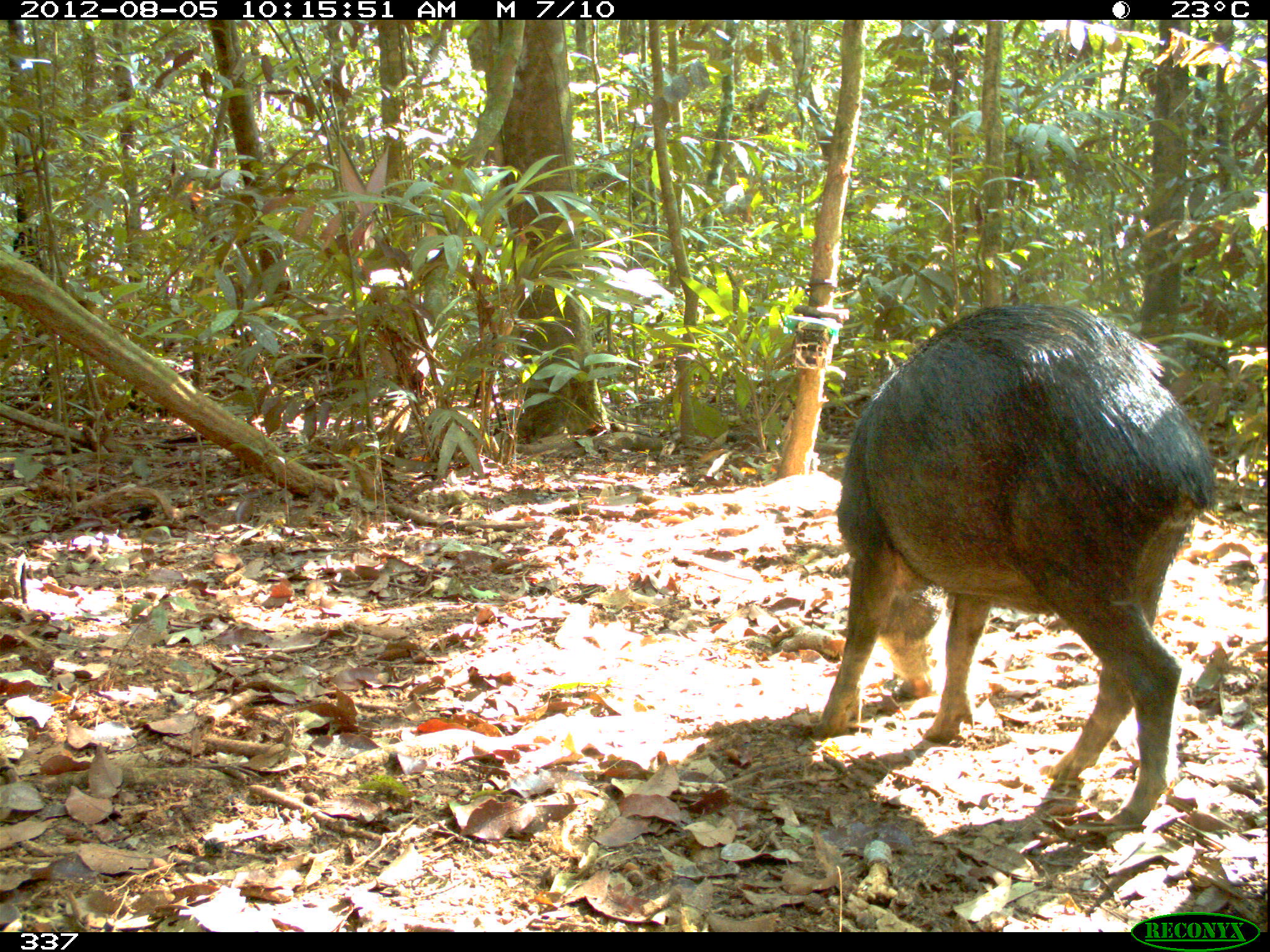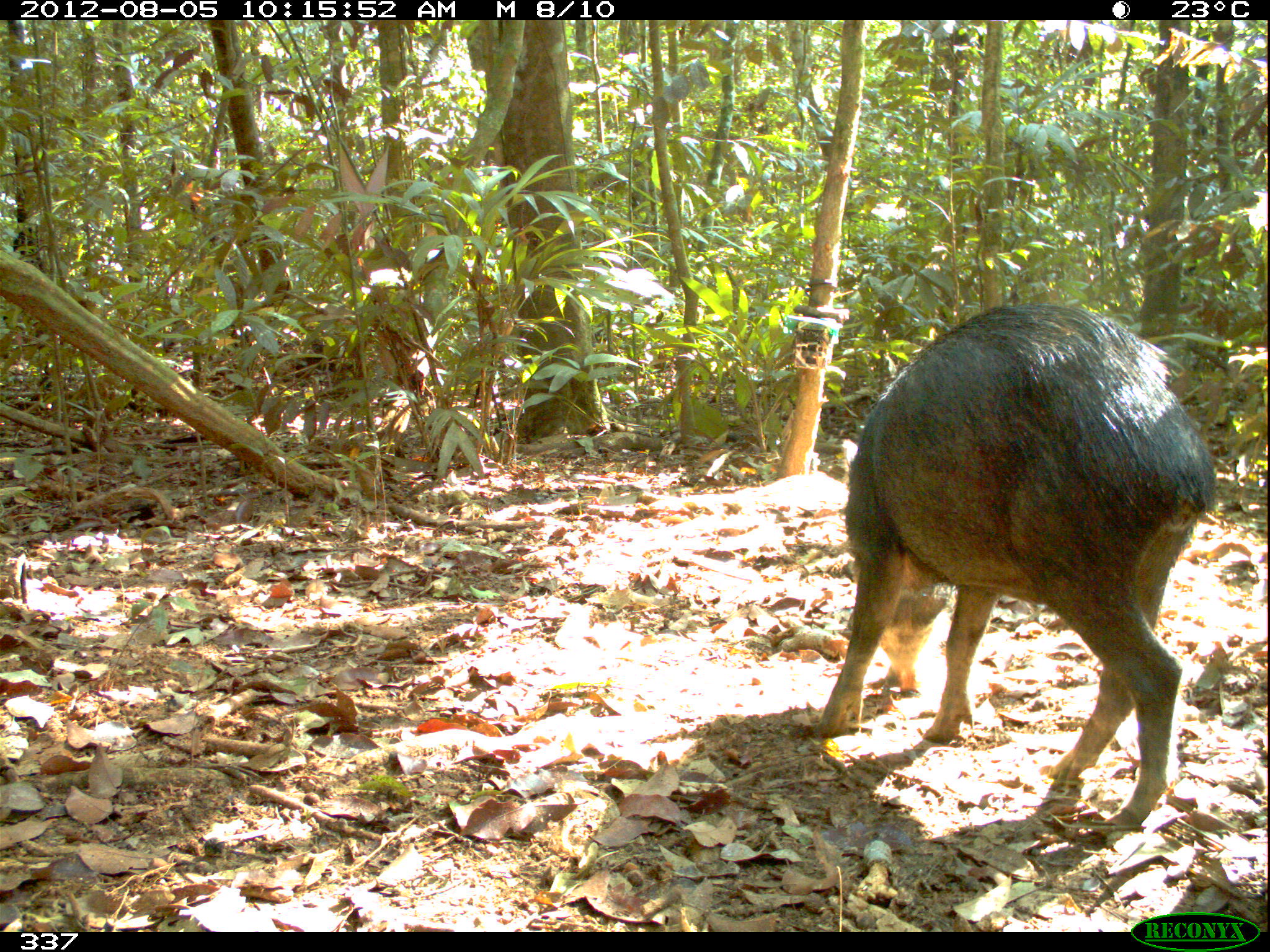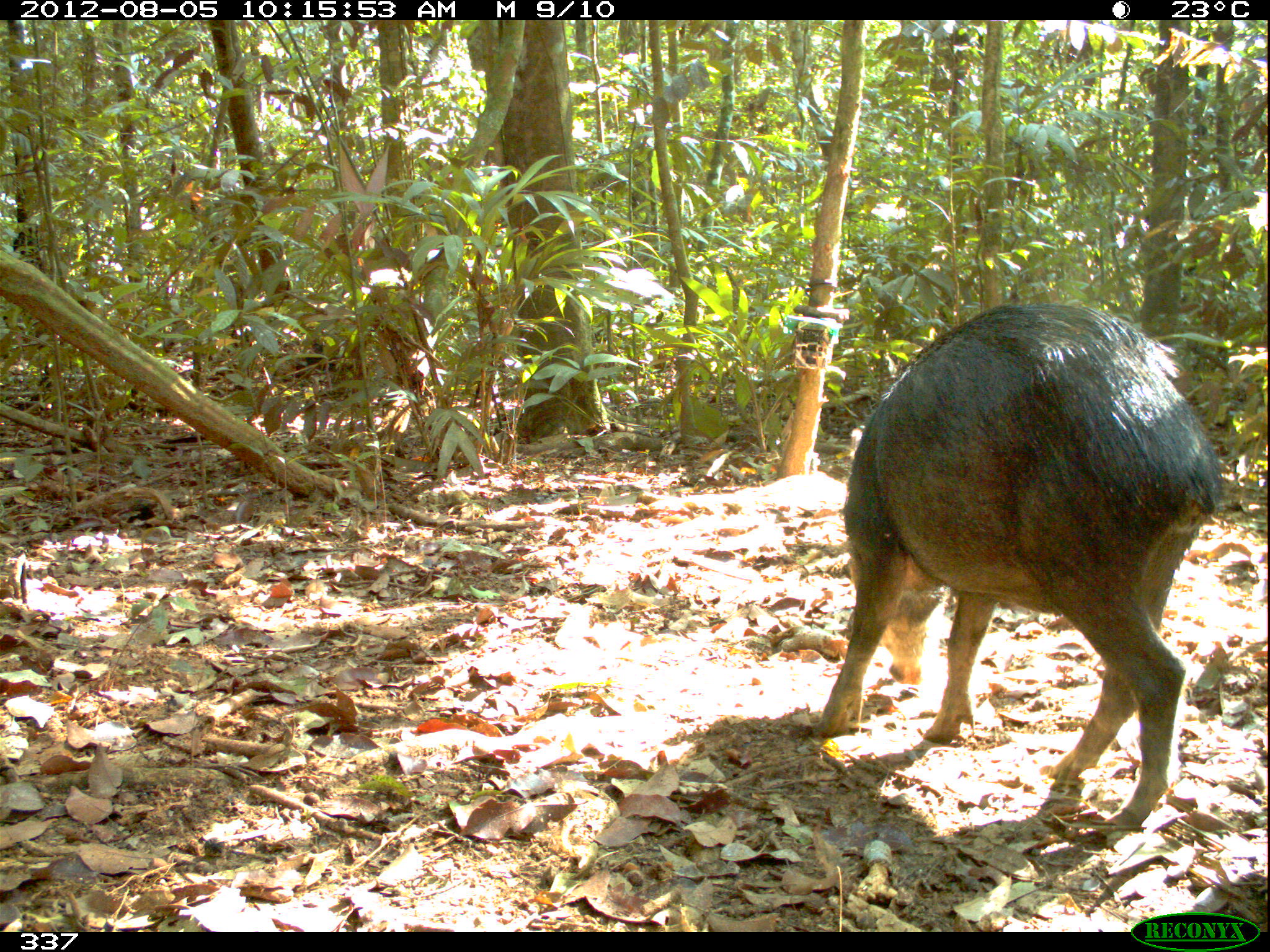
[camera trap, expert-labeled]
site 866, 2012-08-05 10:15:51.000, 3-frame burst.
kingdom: Animalia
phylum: Chordata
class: Mammalia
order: Artiodactyla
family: Tayassuidae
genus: Tayassu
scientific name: Tayassu pecari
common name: white-lipped peccary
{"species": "Tayassu pecari (white-lipped peccary)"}